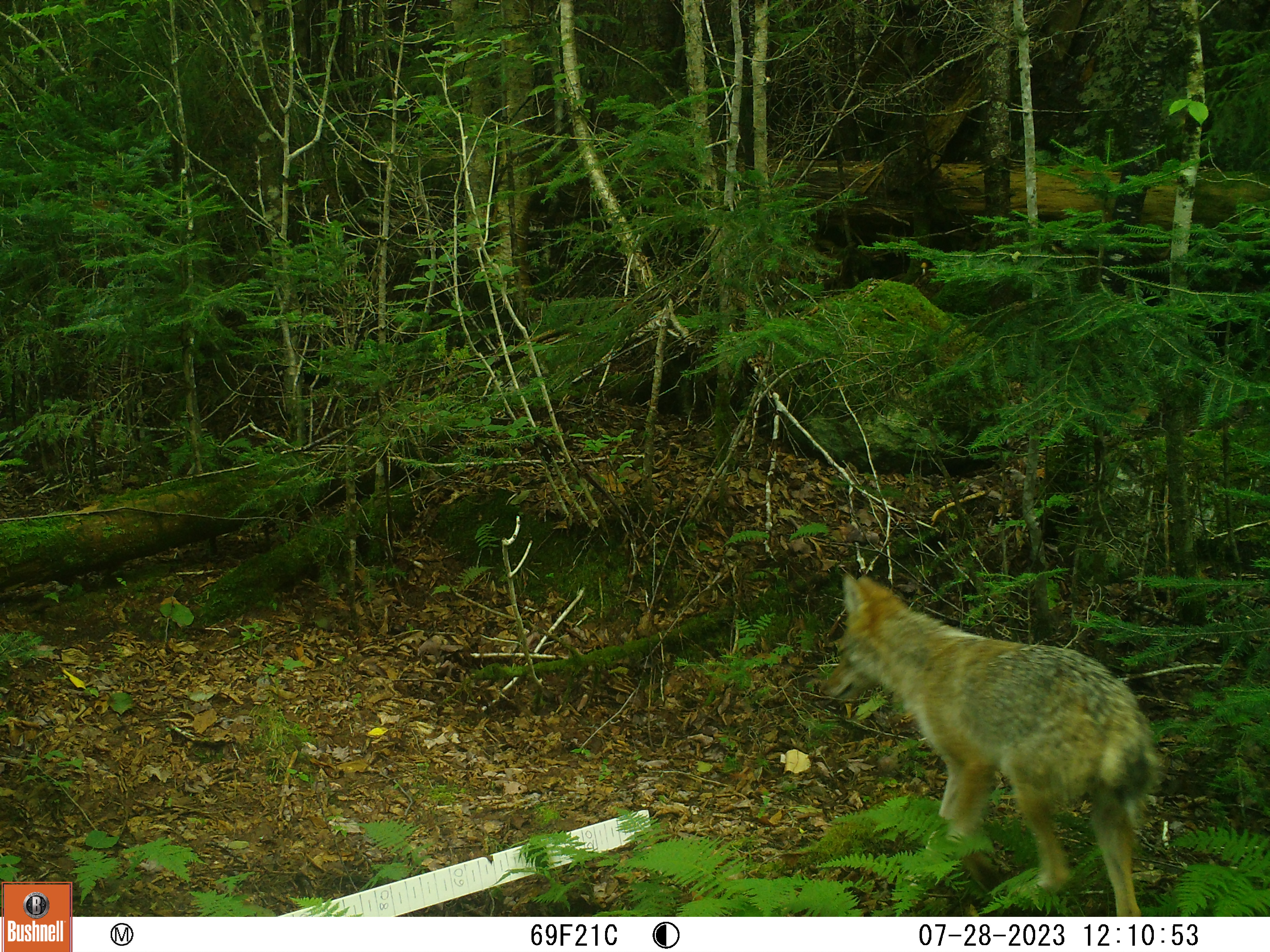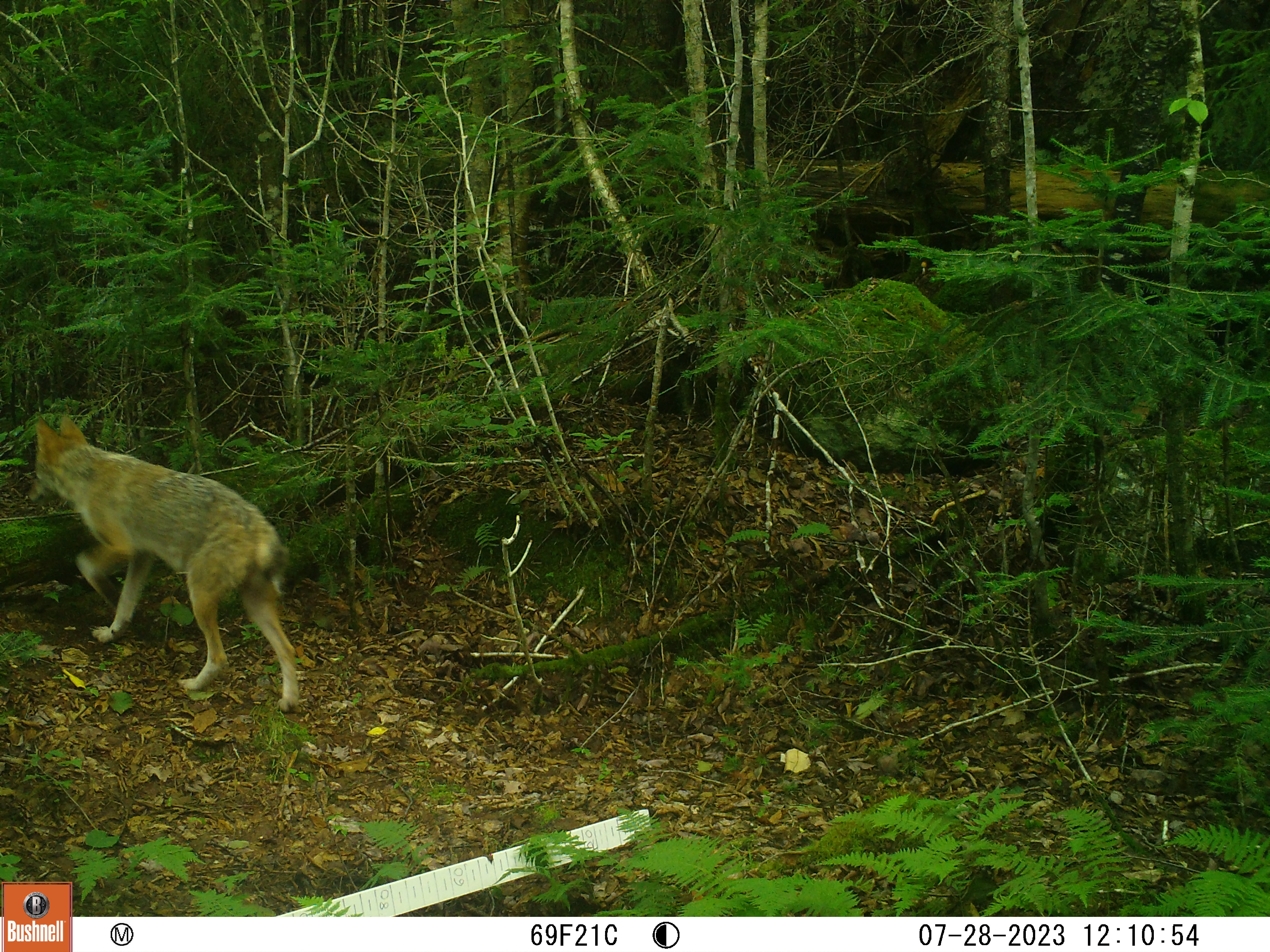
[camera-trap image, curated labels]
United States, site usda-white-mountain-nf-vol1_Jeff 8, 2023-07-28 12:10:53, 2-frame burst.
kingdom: Animalia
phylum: Chordata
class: Mammalia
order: Carnivora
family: Canidae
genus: Canis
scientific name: Canis latrans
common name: coyote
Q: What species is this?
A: Coyote (Canis latrans).